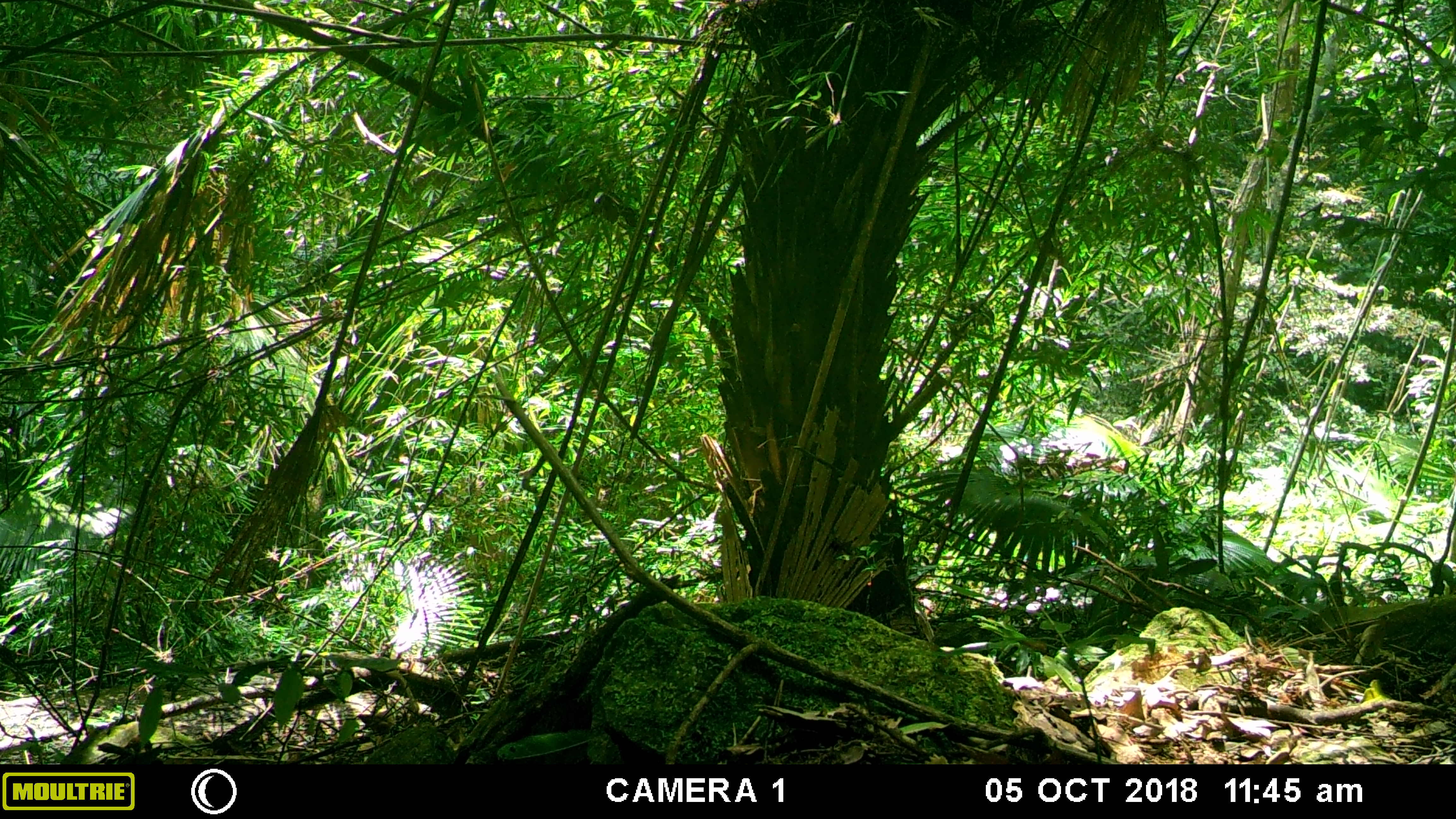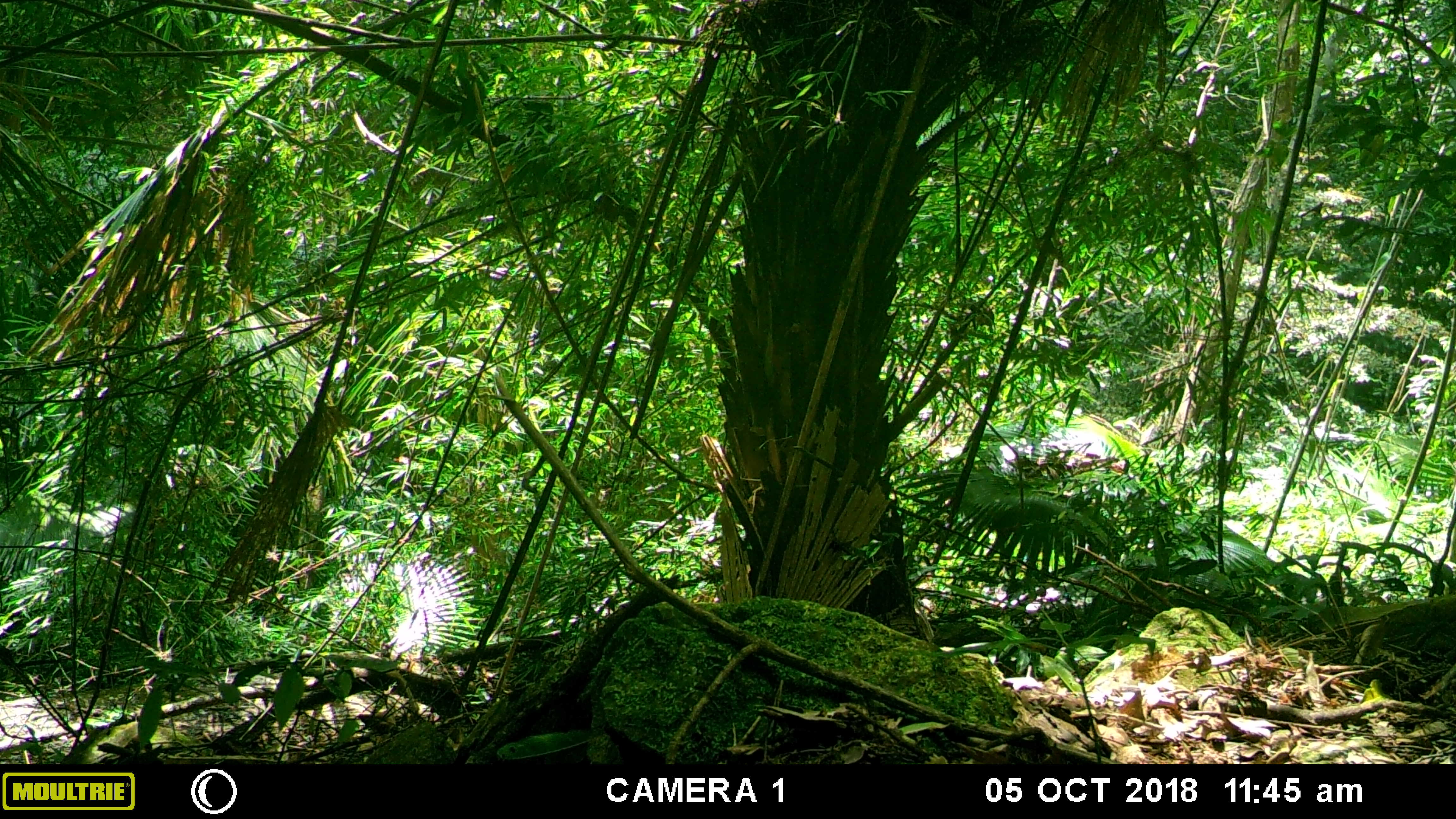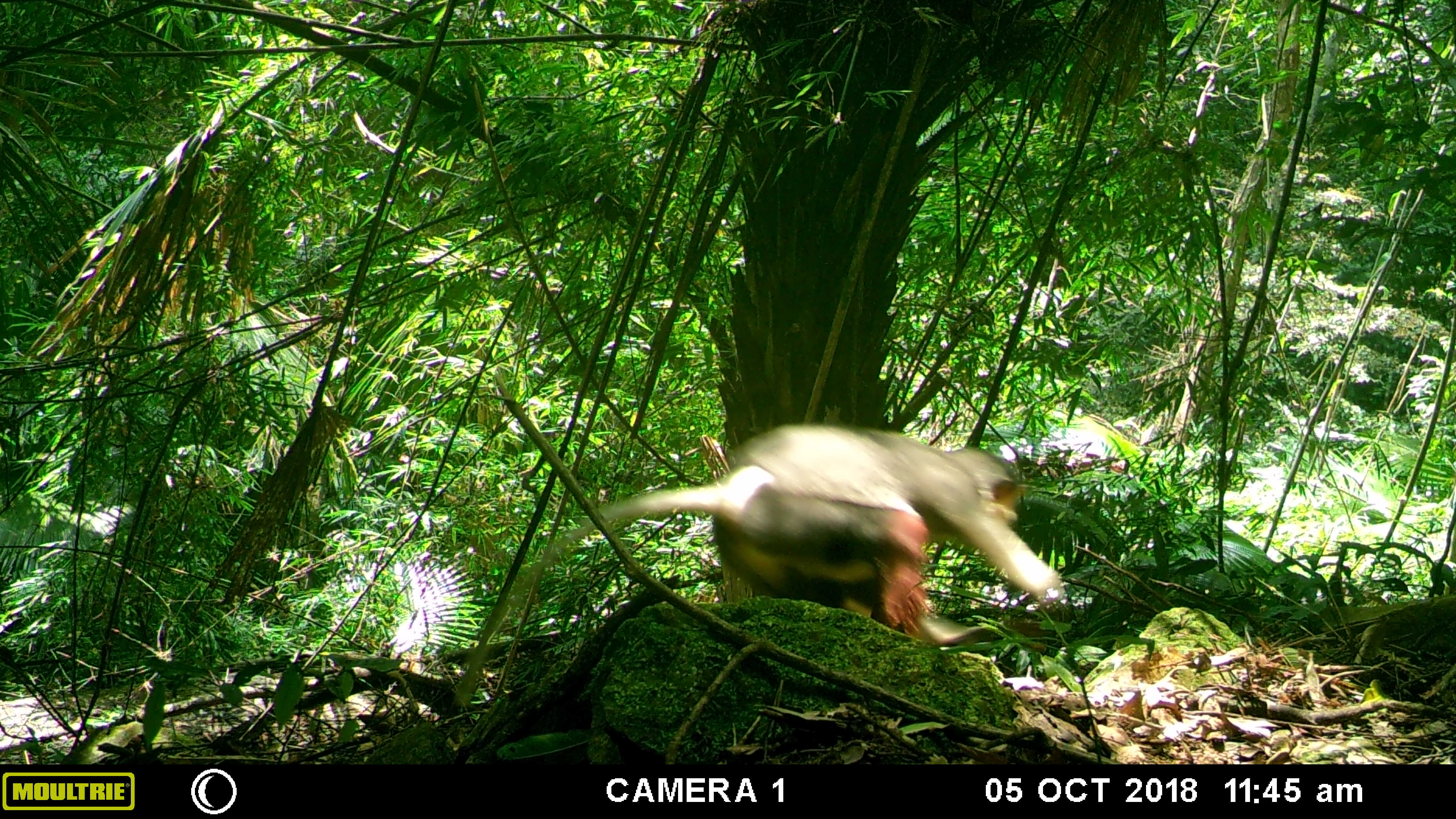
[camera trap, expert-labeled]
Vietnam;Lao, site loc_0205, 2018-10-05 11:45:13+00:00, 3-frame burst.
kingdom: Animalia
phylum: Chordata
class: Mammalia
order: Primates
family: Cercopithecidae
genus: Pygathrix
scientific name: Pygathrix nemaeus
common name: red-shanked douc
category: red shanked douc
Red shanked douc (red-shanked douc) (Pygathrix nemaeus). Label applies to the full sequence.